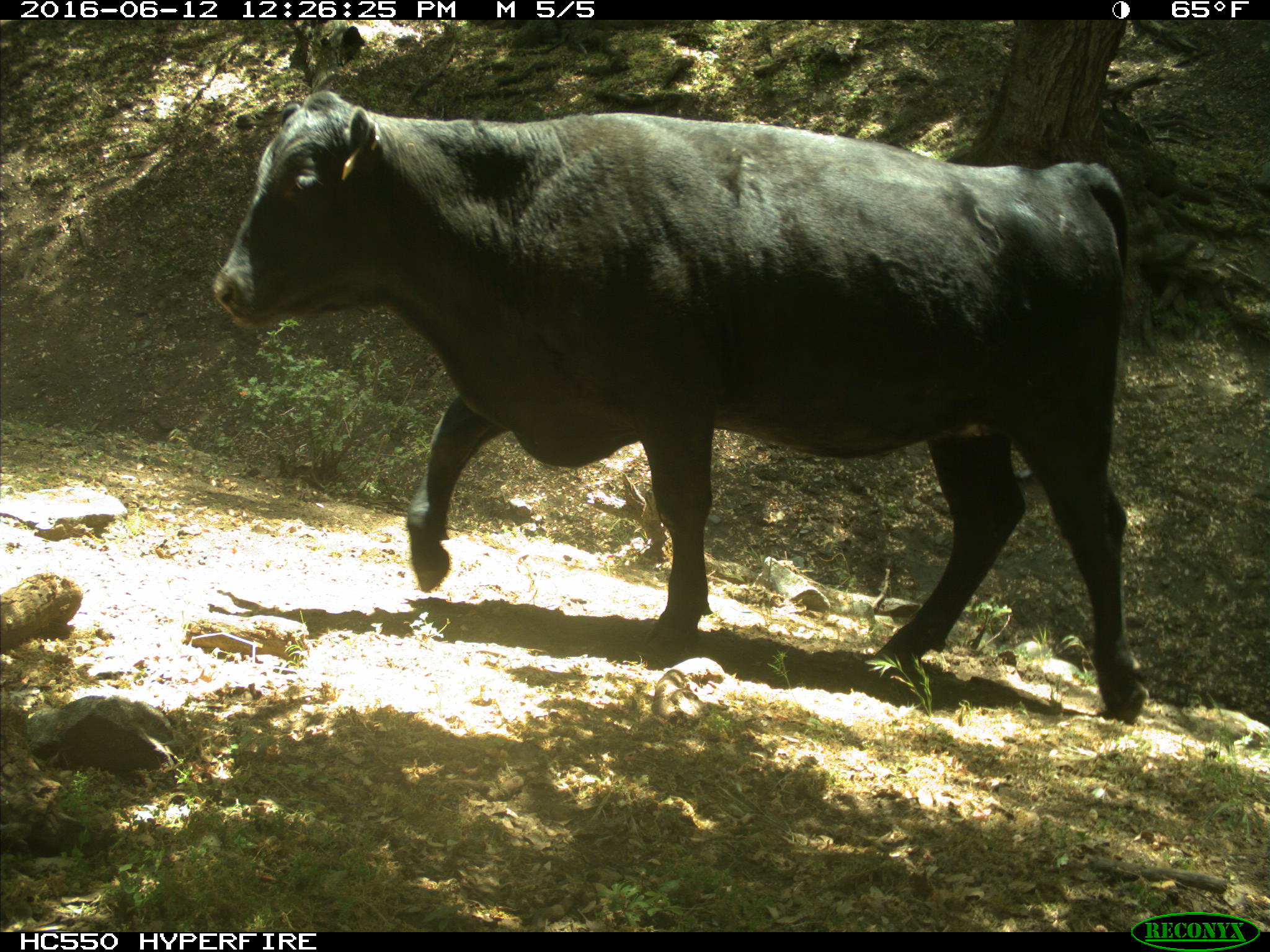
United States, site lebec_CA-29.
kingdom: Animalia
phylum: Chordata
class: Mammalia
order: Artiodactyla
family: Bovidae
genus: Bos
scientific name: Bos taurus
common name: domestic cow